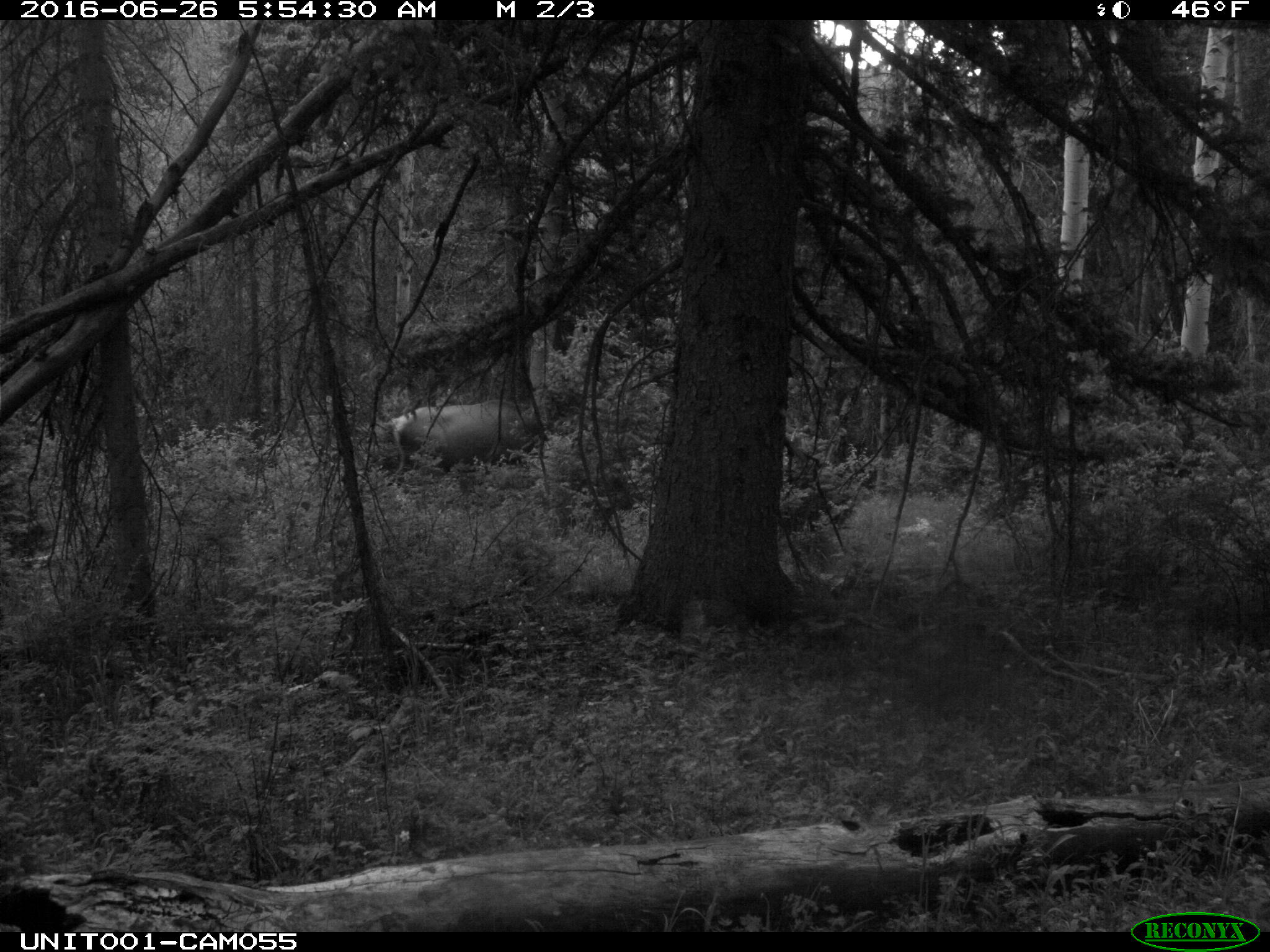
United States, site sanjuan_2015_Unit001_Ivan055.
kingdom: Animalia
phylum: Chordata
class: Mammalia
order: Artiodactyla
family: Cervidae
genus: Cervus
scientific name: Cervus elaphus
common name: red deer